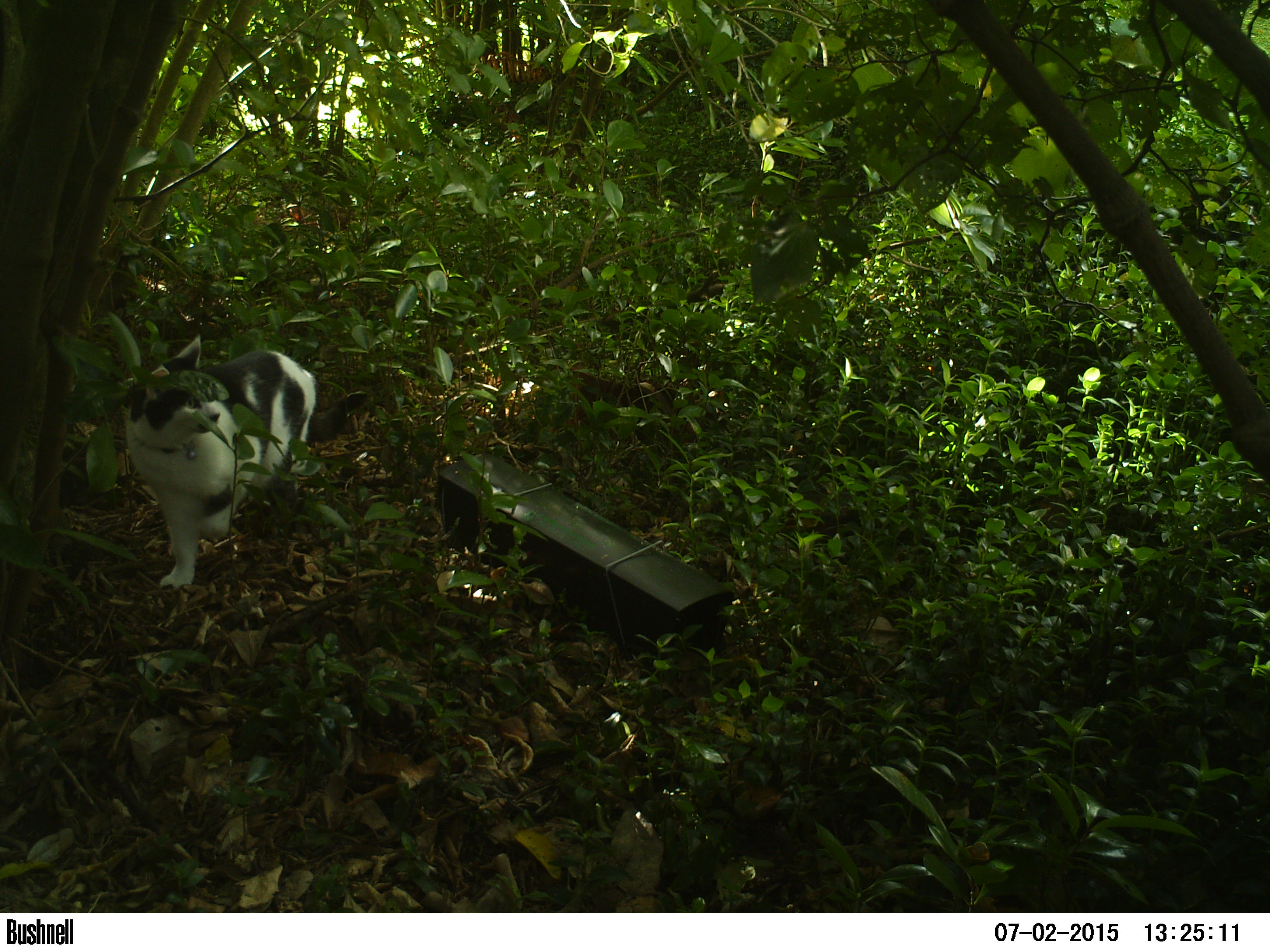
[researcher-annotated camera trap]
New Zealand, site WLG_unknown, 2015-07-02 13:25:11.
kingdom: Animalia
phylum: Chordata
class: Mammalia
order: Carnivora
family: Felidae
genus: Felis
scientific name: Felis catus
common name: domestic cat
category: cat